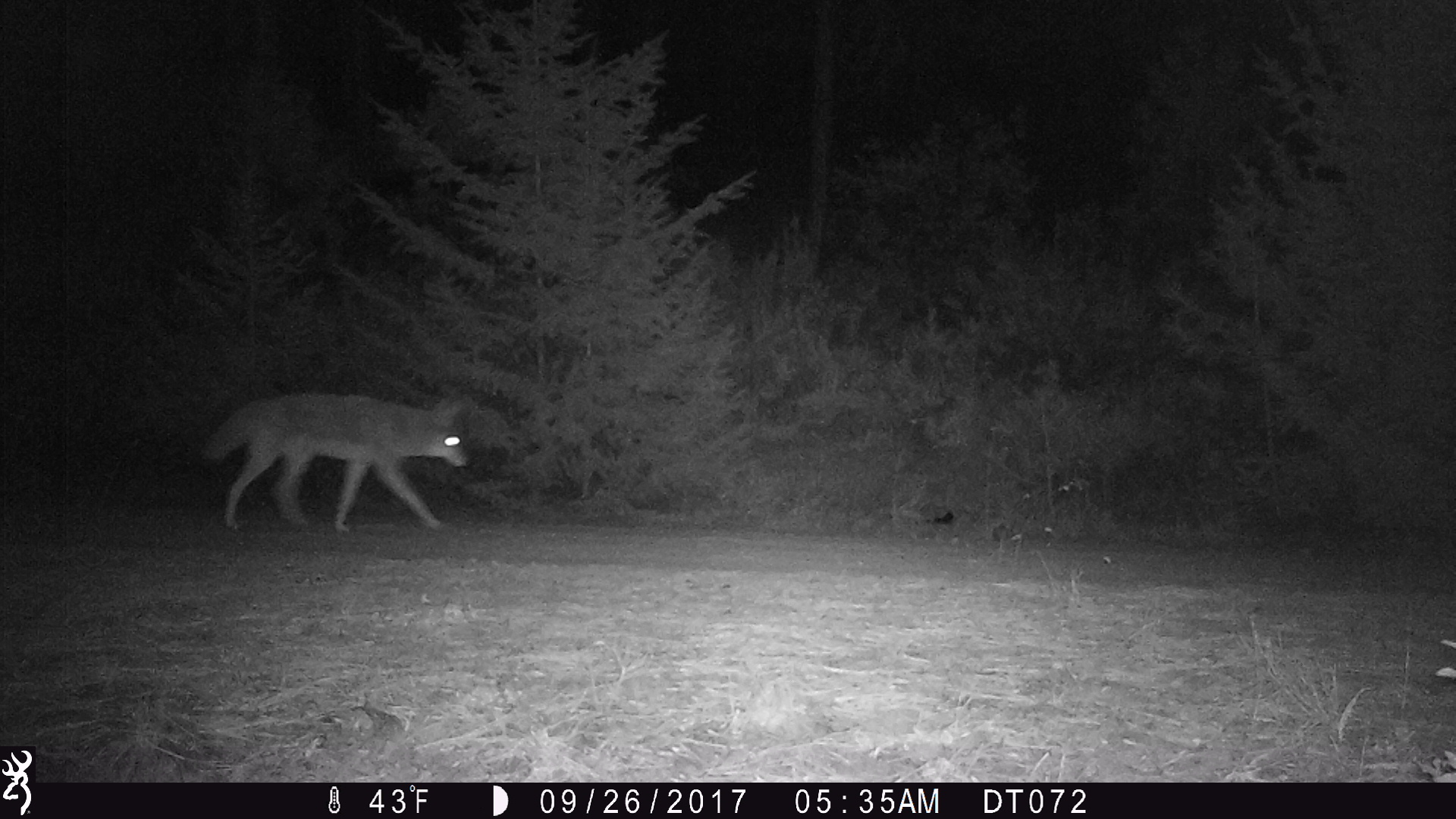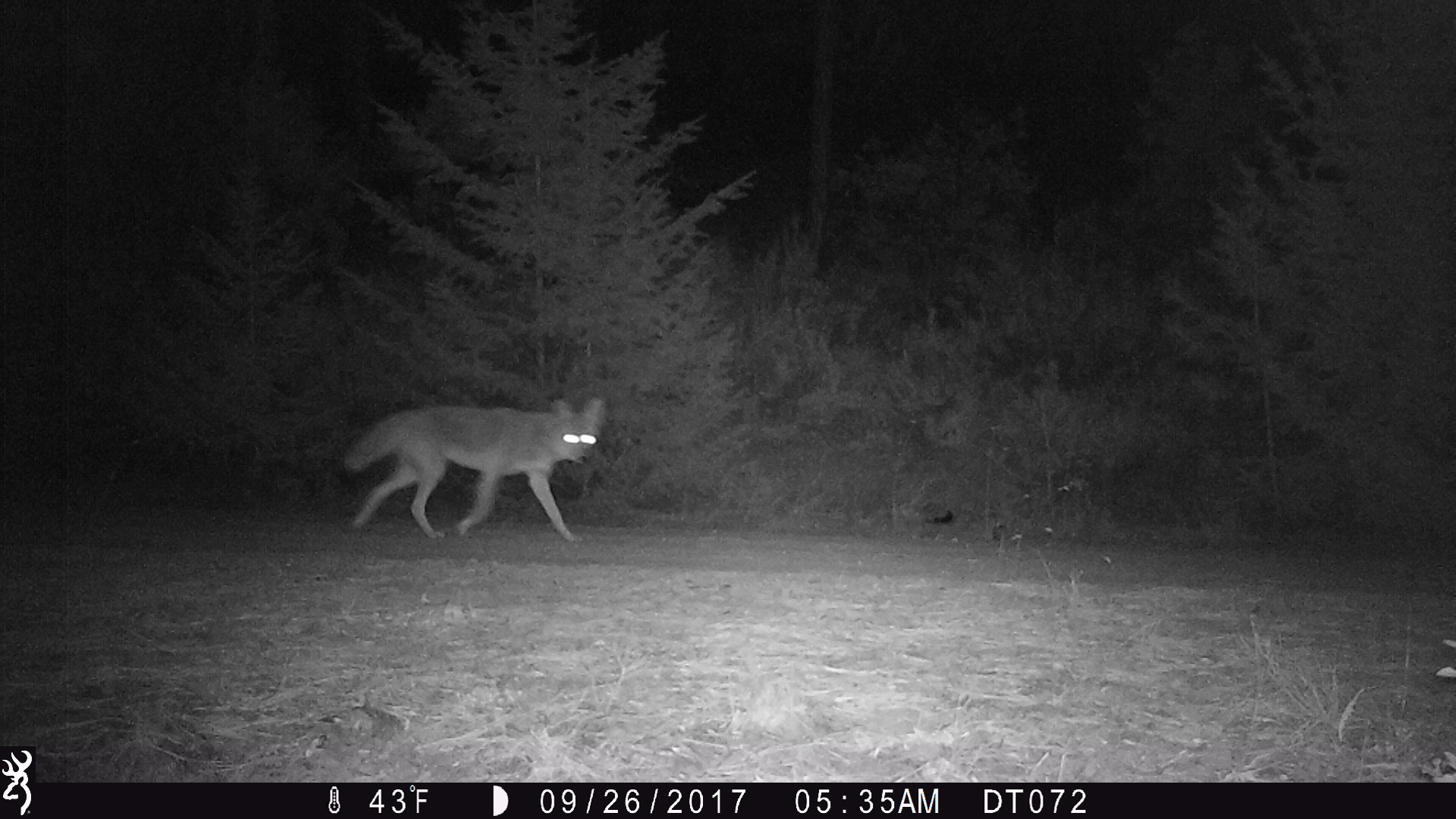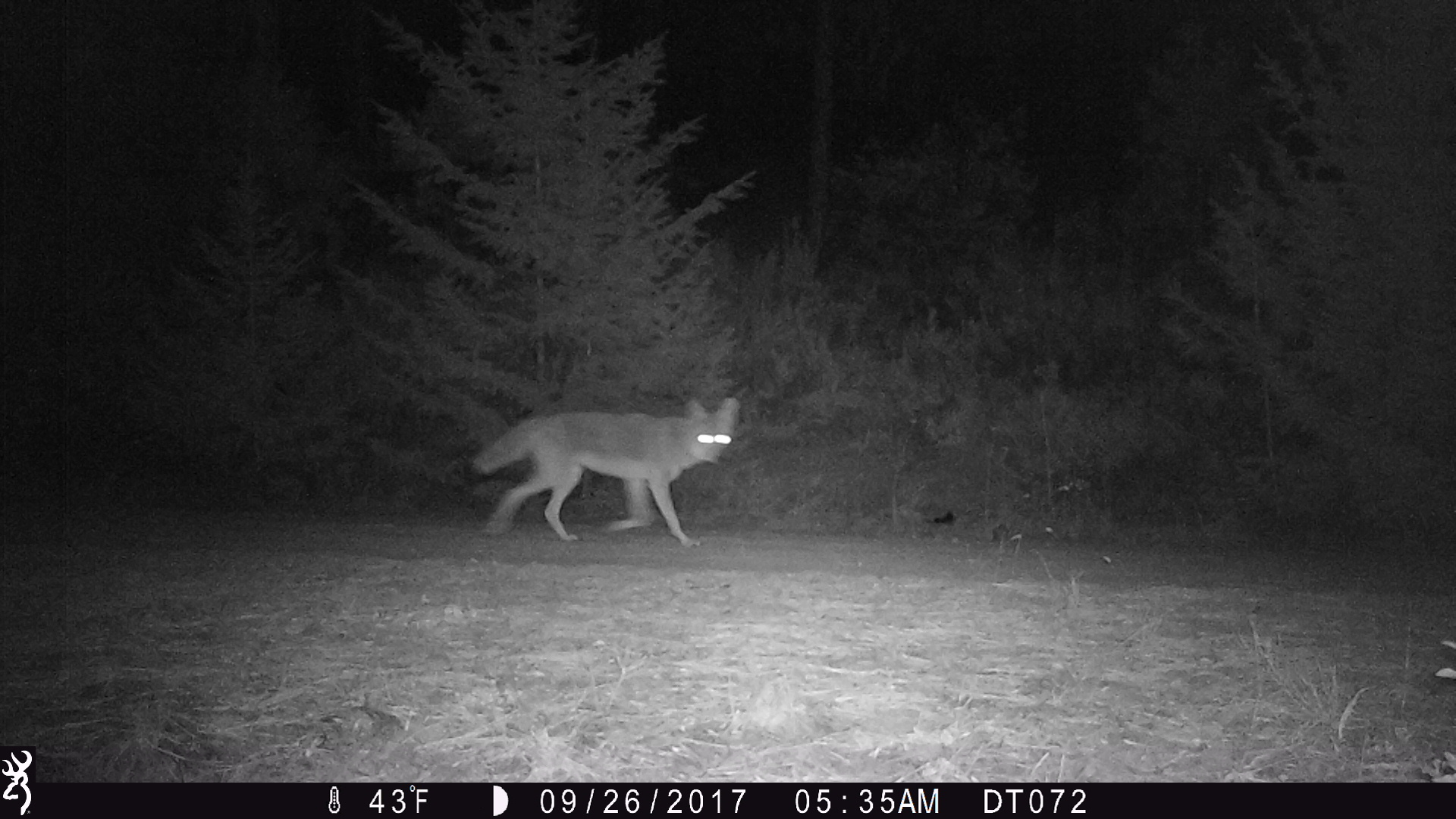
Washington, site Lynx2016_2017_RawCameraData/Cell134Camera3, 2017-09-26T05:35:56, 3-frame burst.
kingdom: Animalia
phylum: Chordata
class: Mammalia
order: Carnivora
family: Canidae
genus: Canis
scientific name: Canis latrans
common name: coyote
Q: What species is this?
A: Canis latrans (coyote).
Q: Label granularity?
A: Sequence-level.